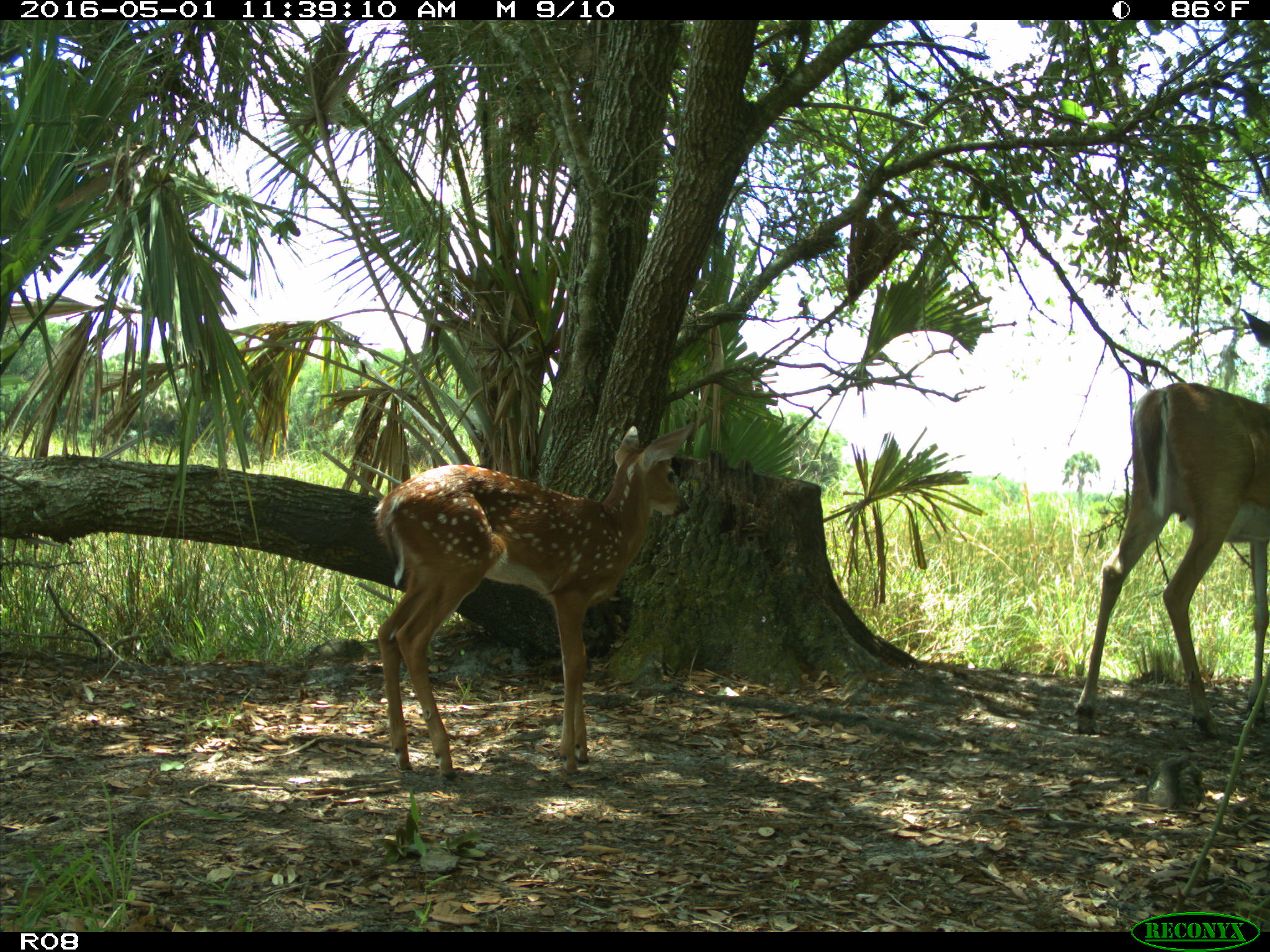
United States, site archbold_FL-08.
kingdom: Animalia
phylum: Chordata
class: Mammalia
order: Artiodactyla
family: Cervidae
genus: Odocoileus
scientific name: Odocoileus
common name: deer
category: unidentified deer